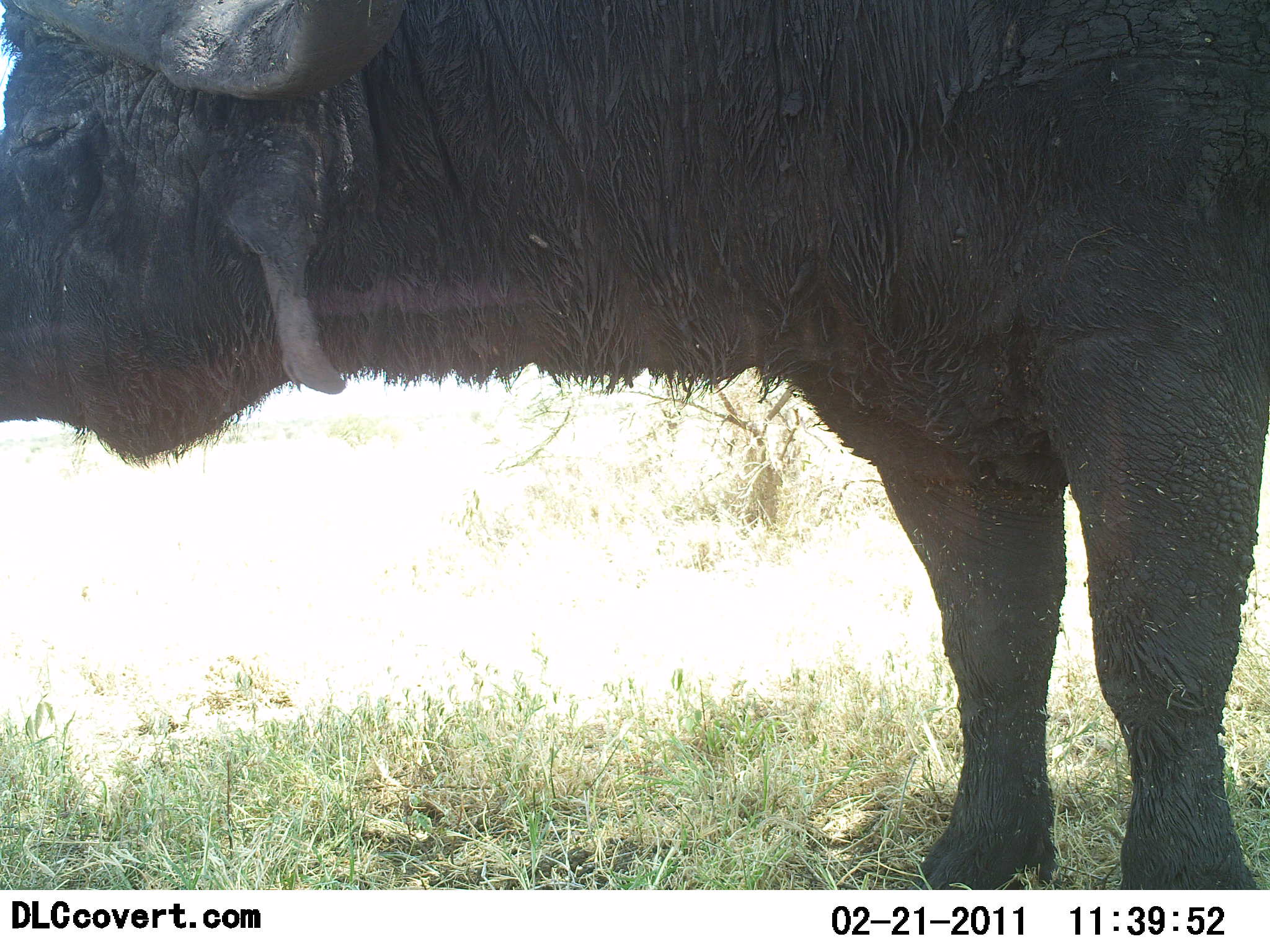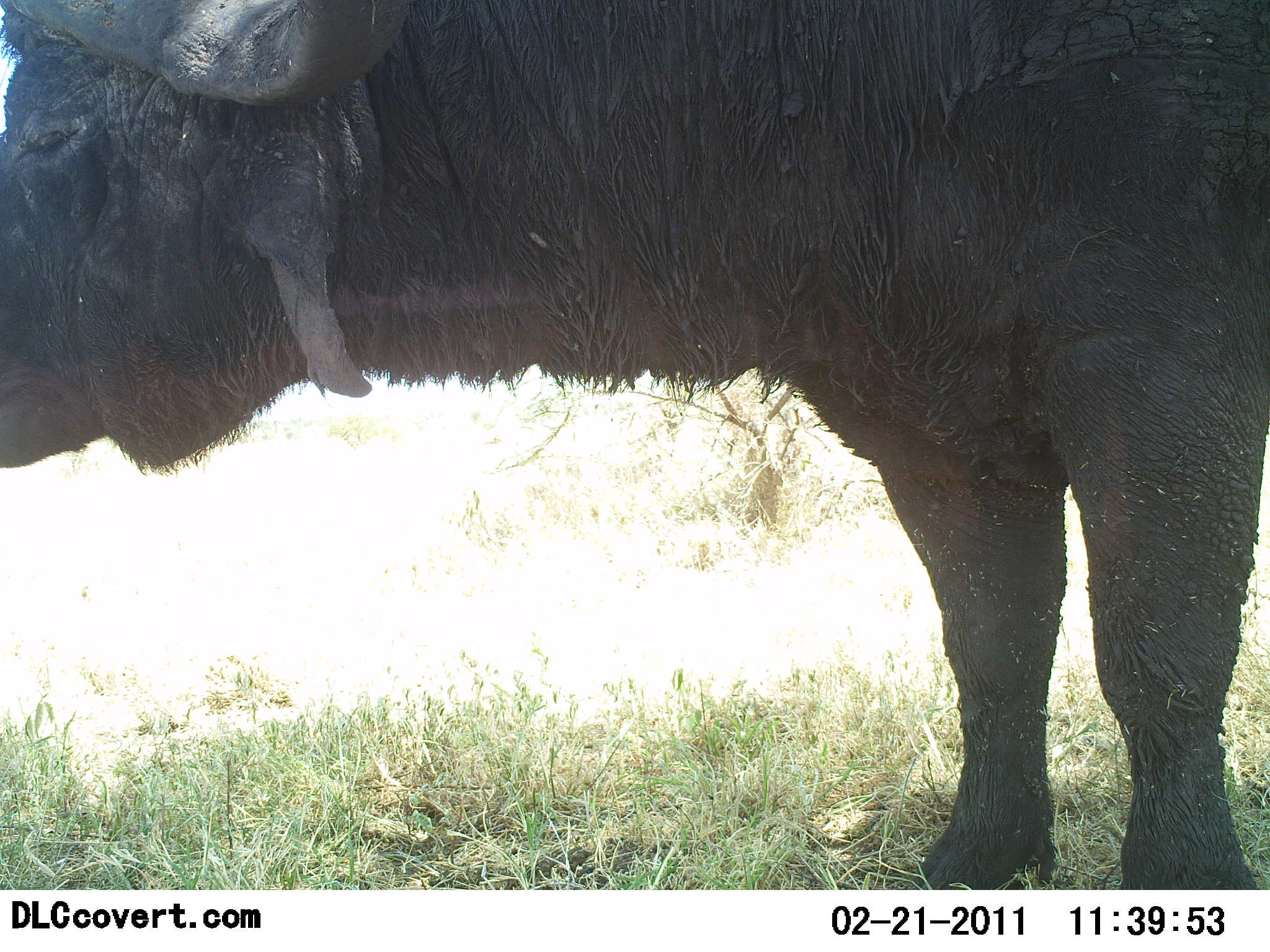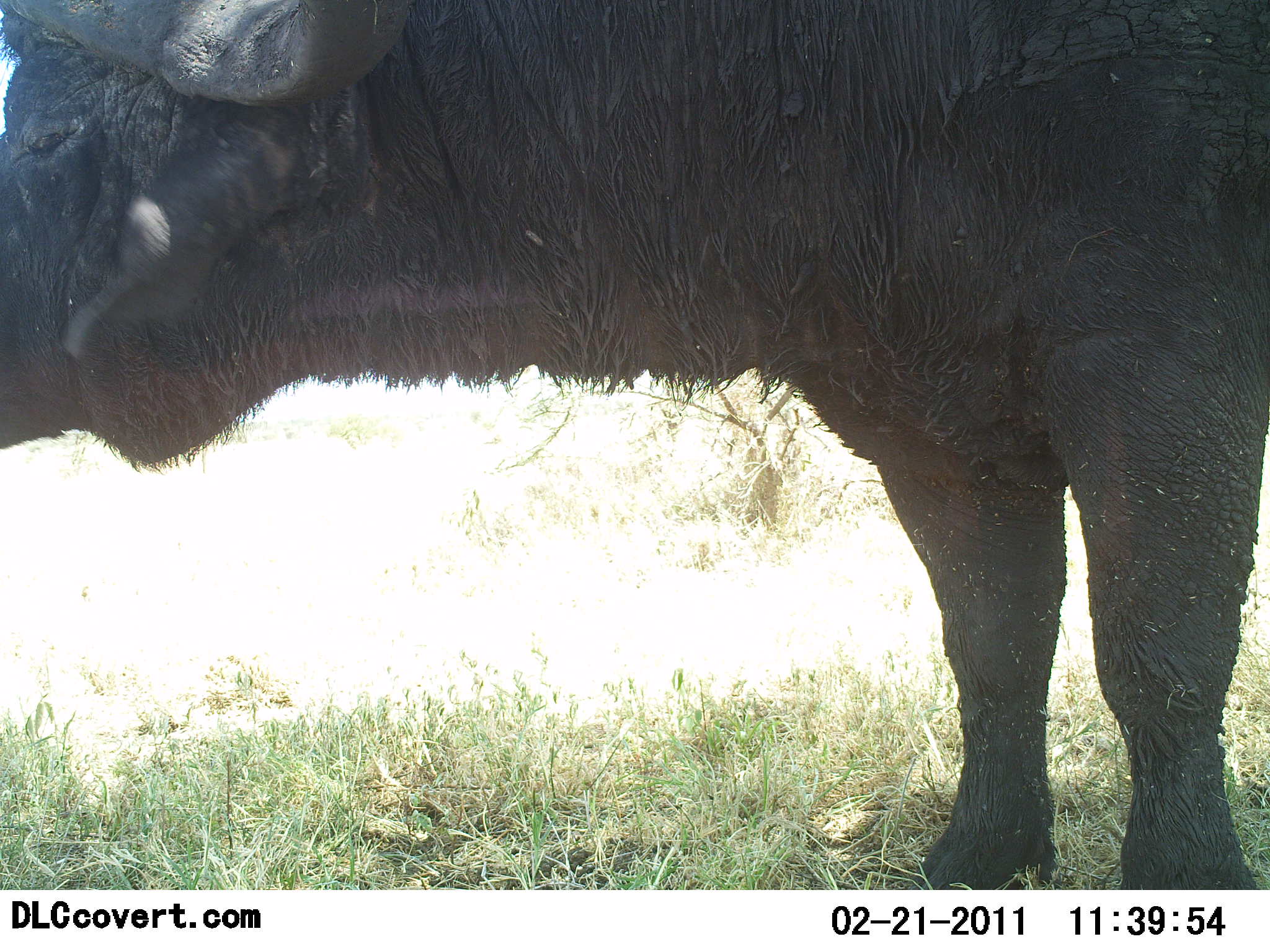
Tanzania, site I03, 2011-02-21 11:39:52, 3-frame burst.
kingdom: Animalia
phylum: Chordata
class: Mammalia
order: Artiodactyla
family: Bovidae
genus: Syncerus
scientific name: Syncerus caffer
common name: cape buffalo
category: buffalo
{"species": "buffalo (cape buffalo) (Syncerus caffer)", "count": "1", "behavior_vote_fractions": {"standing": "93%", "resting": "7%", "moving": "0%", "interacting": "0%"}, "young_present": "0%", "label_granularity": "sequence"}